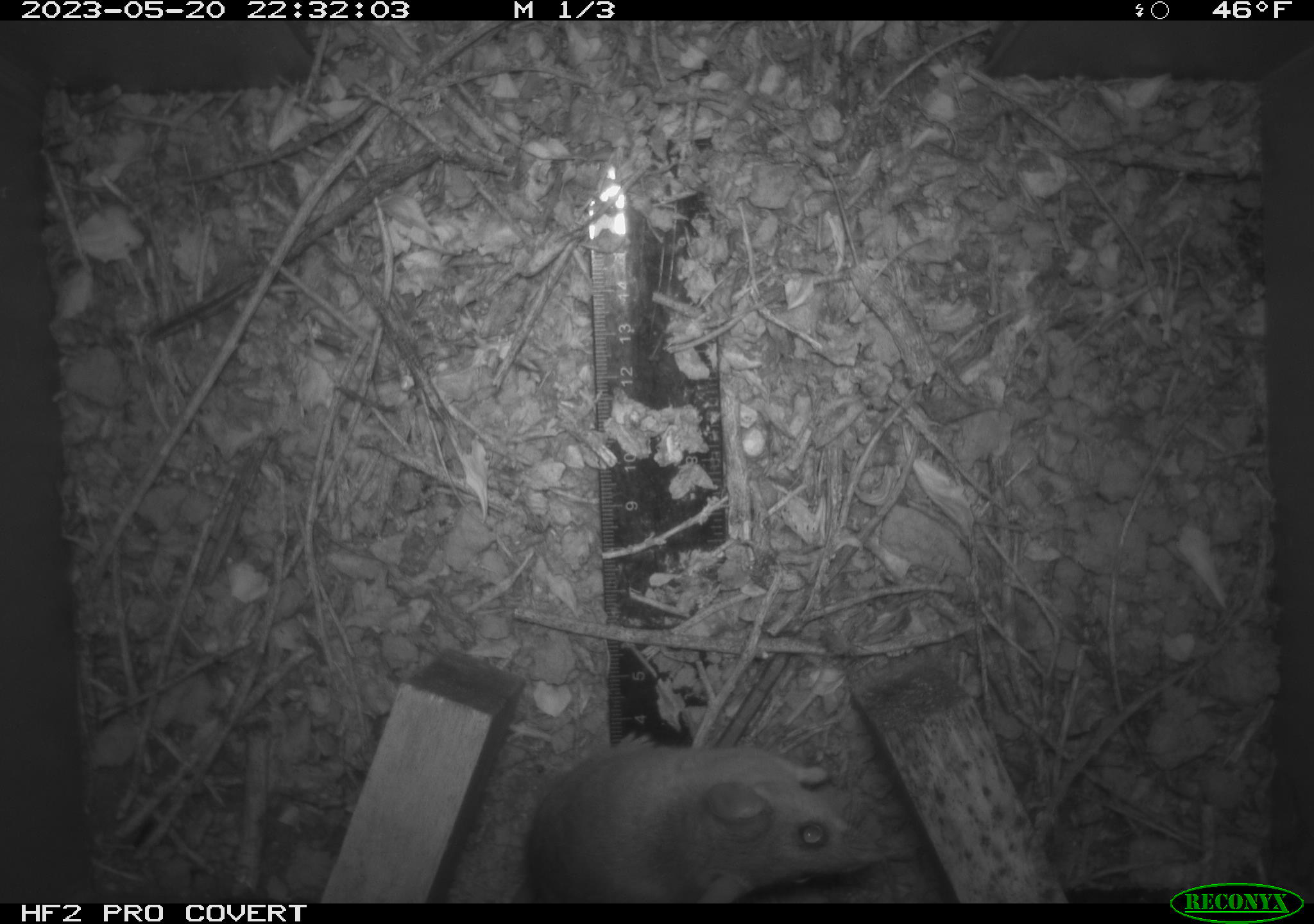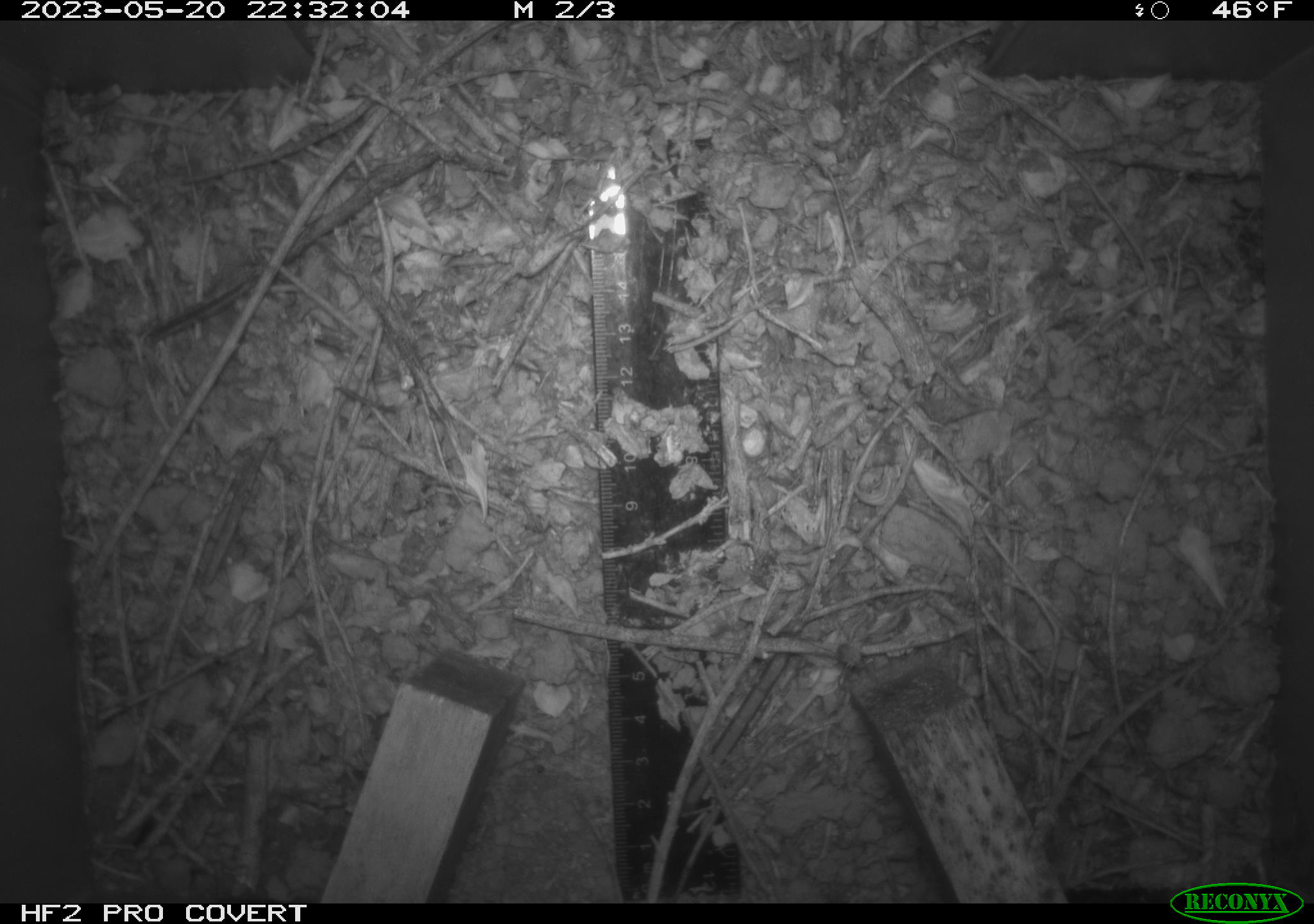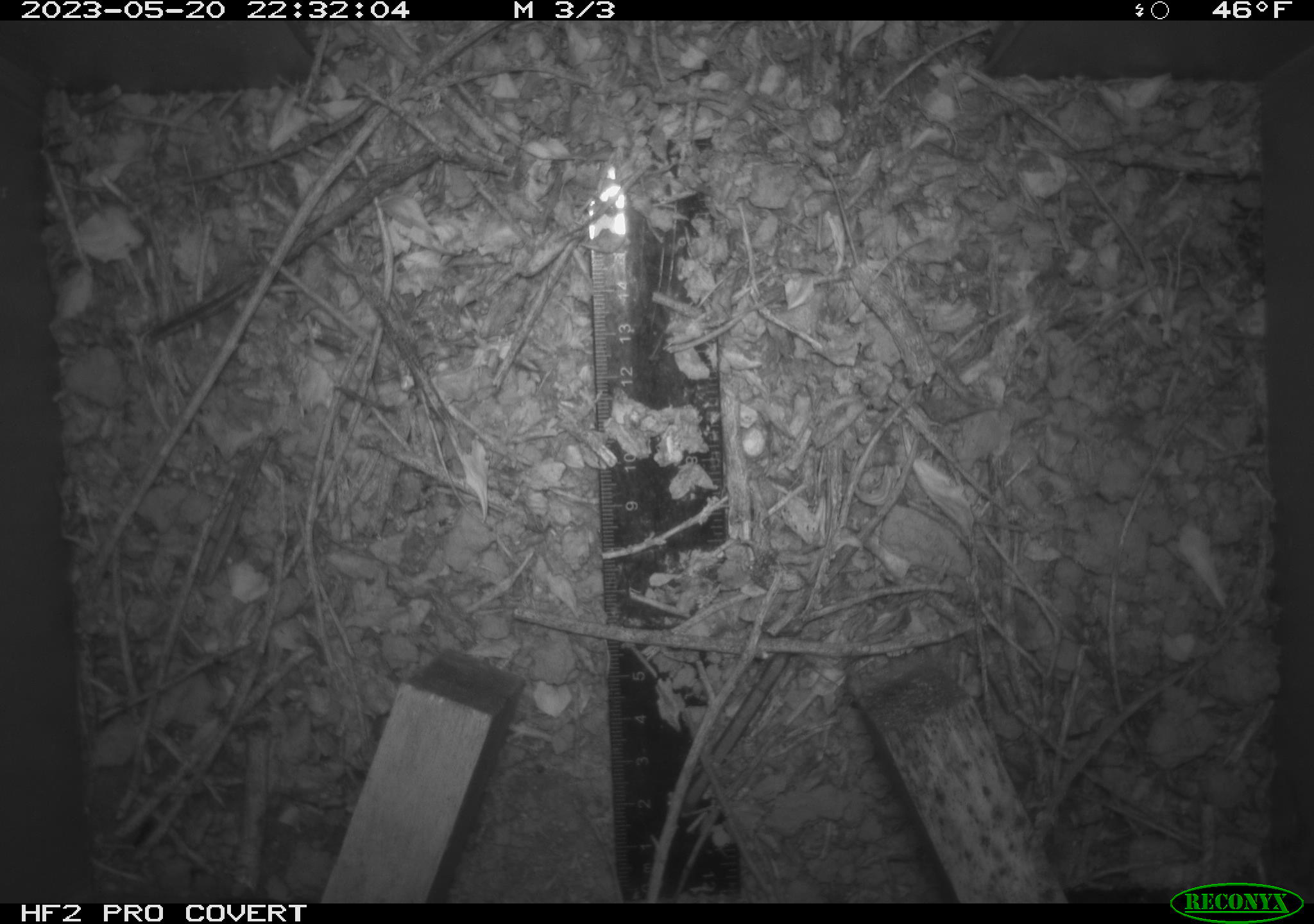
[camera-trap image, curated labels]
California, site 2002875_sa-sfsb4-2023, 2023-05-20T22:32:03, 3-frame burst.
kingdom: Animalia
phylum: Chordata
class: Mammalia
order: Rodentia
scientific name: Rodentia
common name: mouse species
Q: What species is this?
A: Mouse species (Rodentia).